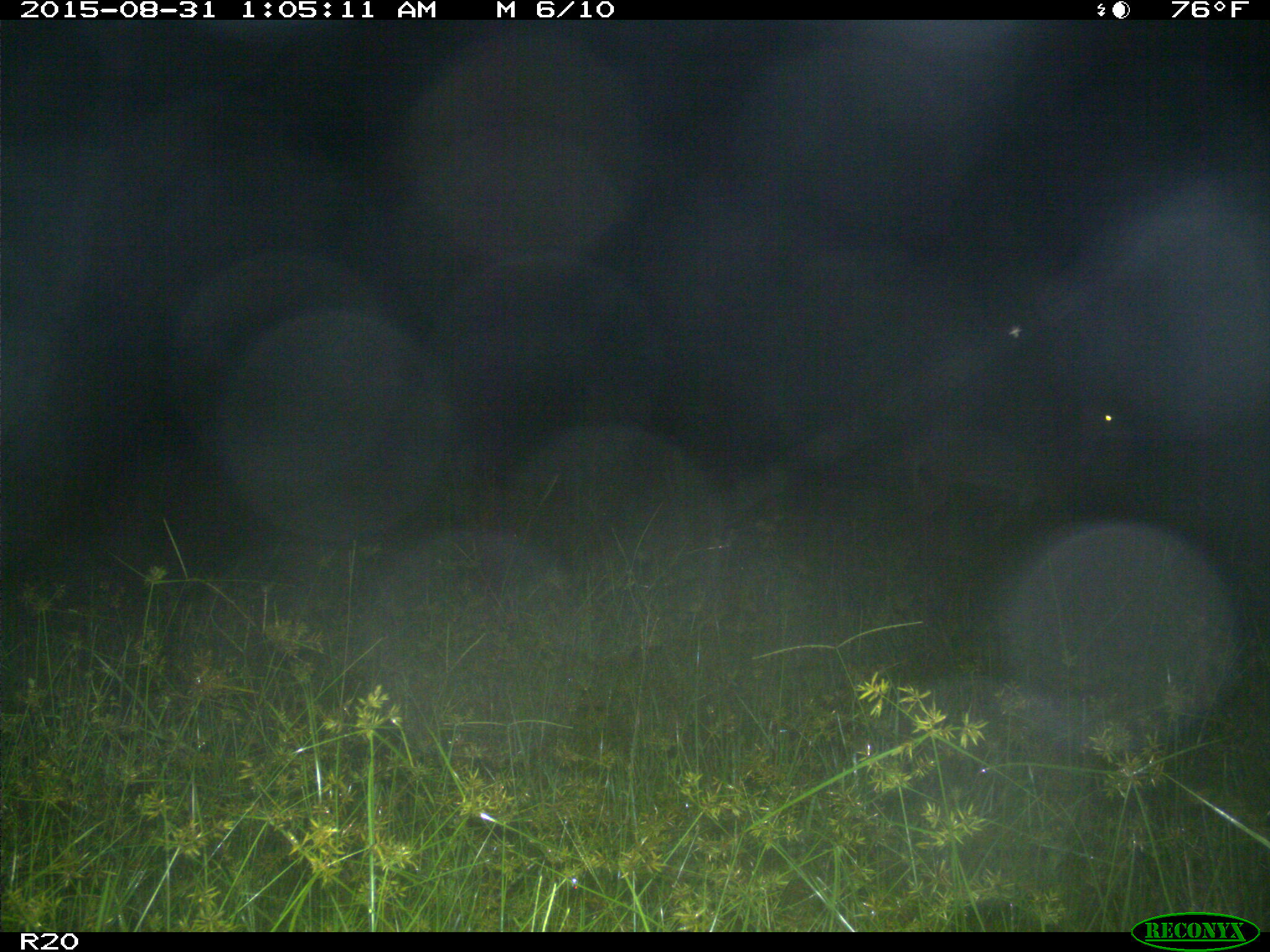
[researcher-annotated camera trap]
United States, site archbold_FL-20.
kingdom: Animalia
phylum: Chordata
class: Mammalia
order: Artiodactyla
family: Cervidae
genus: Odocoileus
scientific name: Odocoileus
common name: deer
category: unidentified deer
Unidentified deer (deer) (Odocoileus).